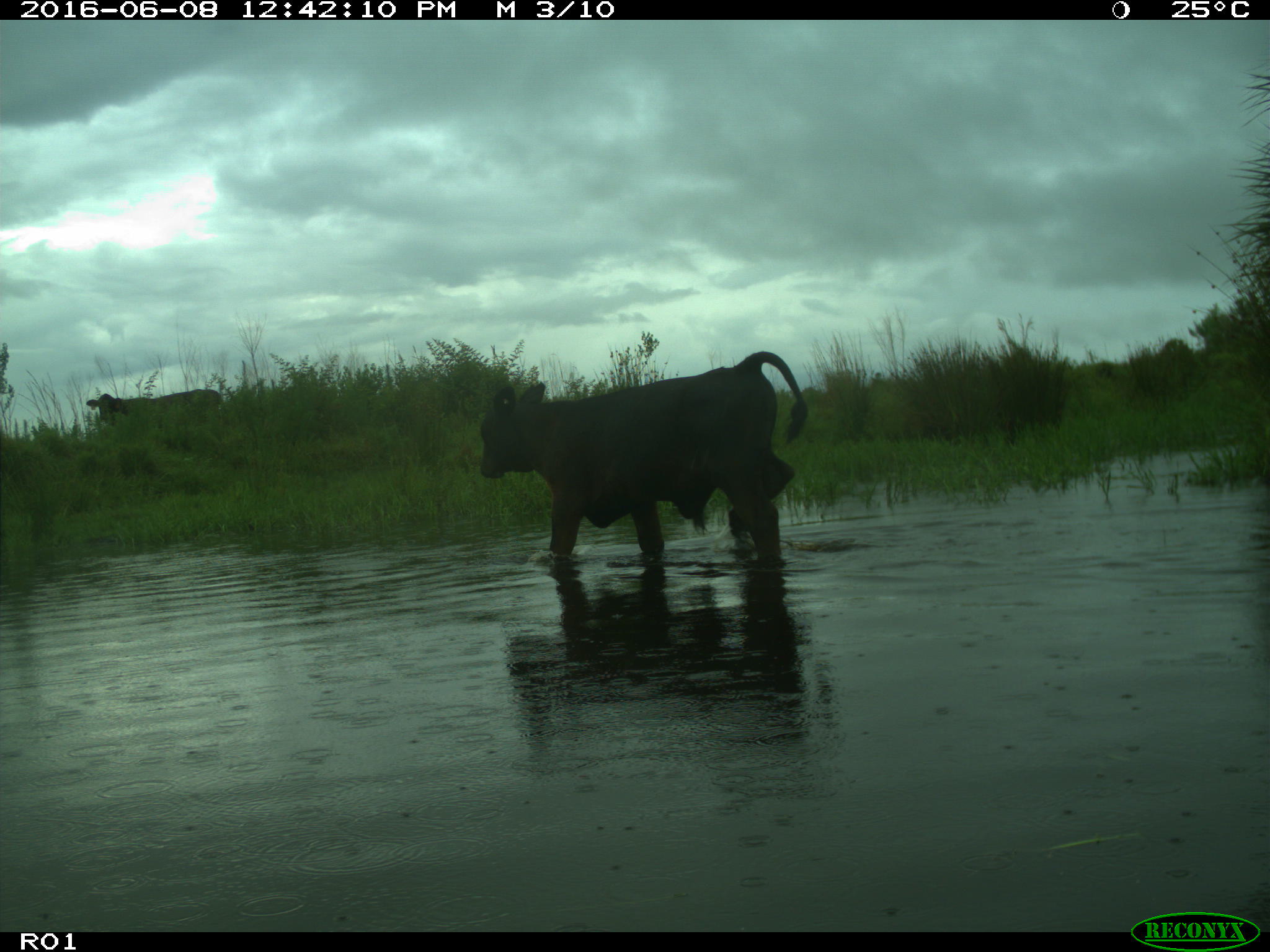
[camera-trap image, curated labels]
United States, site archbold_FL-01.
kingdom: Animalia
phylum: Chordata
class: Mammalia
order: Artiodactyla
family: Bovidae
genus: Bos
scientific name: Bos taurus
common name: domestic cow